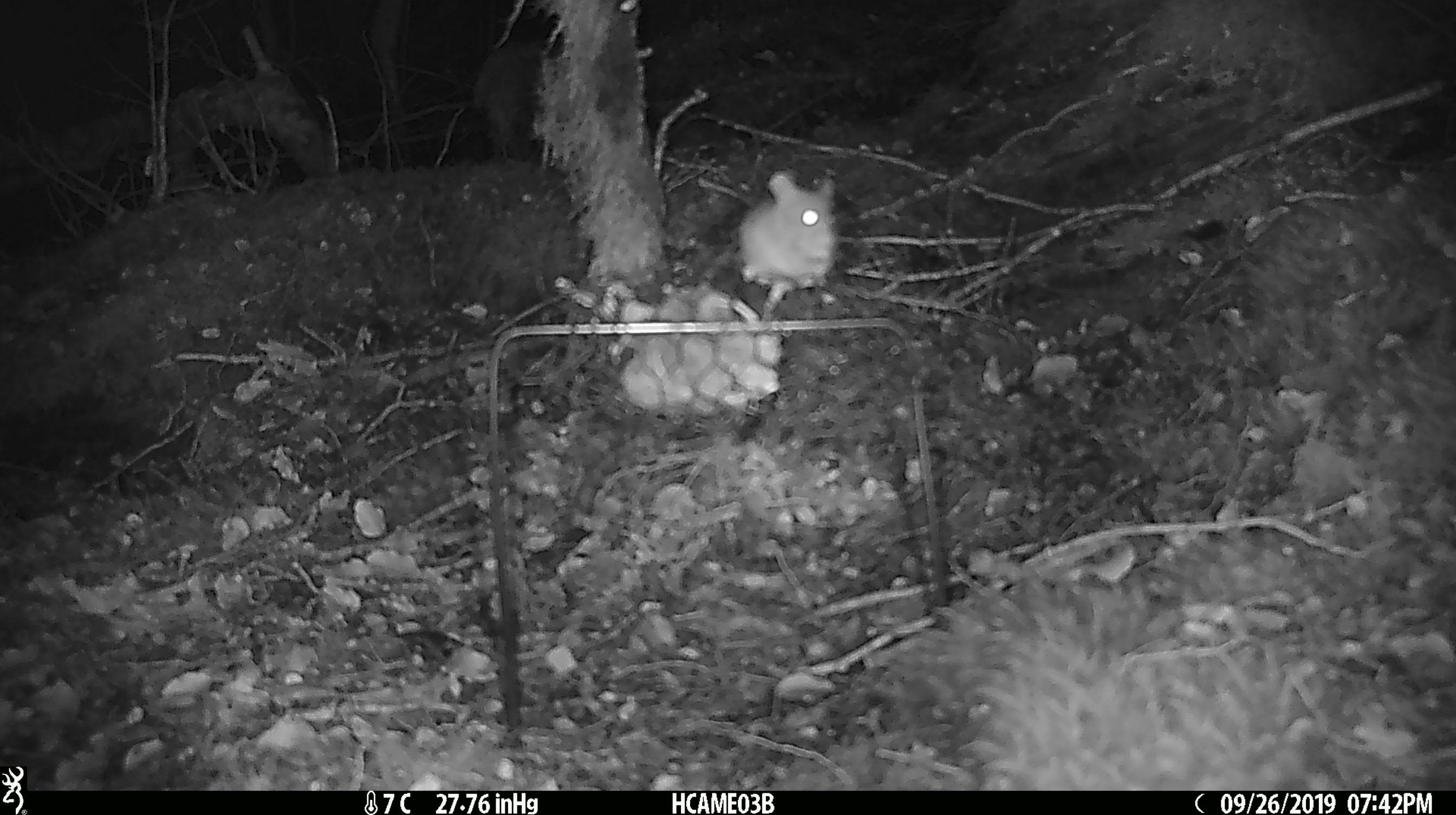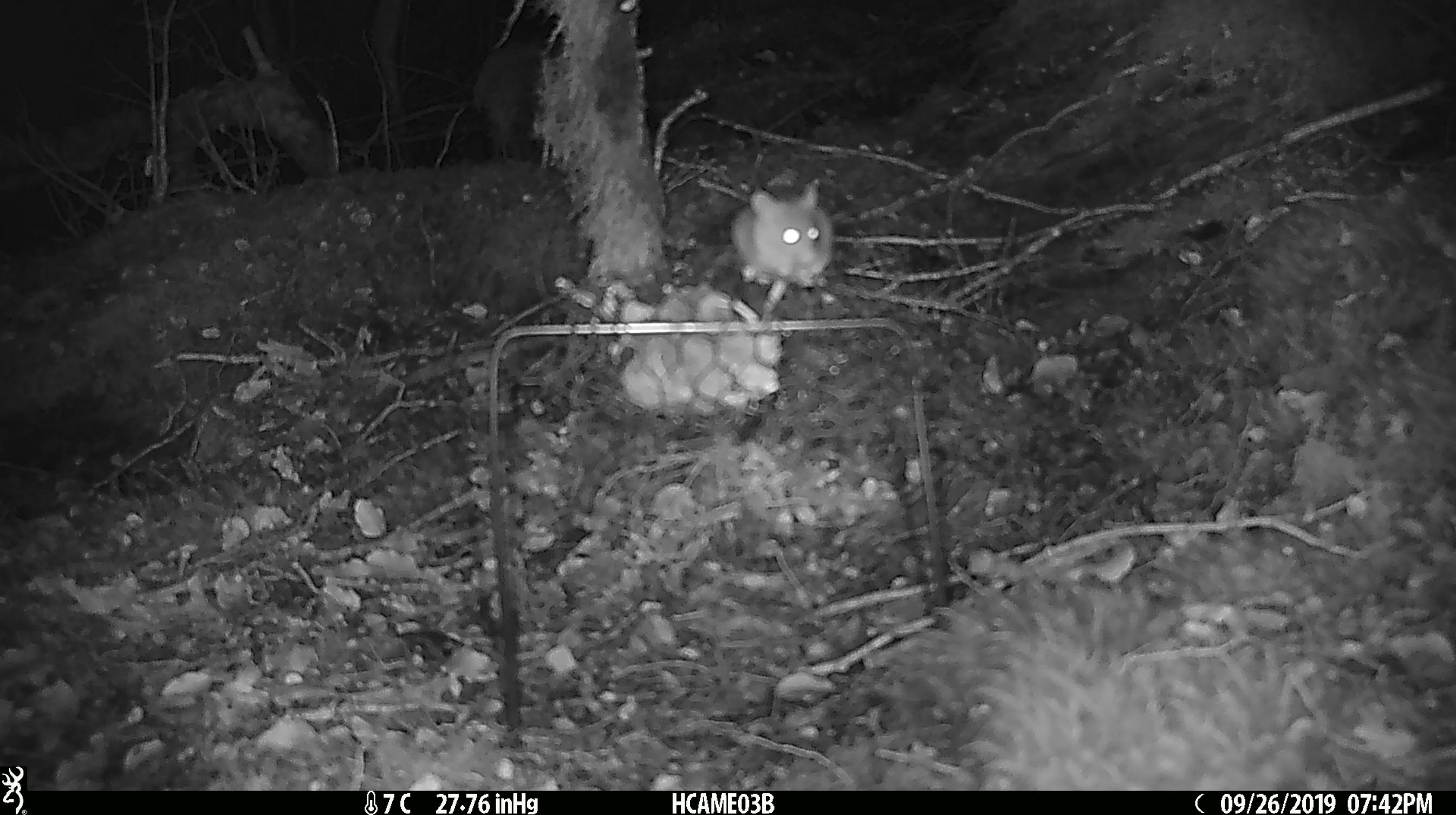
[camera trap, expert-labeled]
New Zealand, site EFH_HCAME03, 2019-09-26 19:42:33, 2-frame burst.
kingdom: Animalia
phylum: Chordata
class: Mammalia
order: Rodentia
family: Muridae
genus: Mus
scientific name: Mus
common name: mouse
Mouse (Mus).